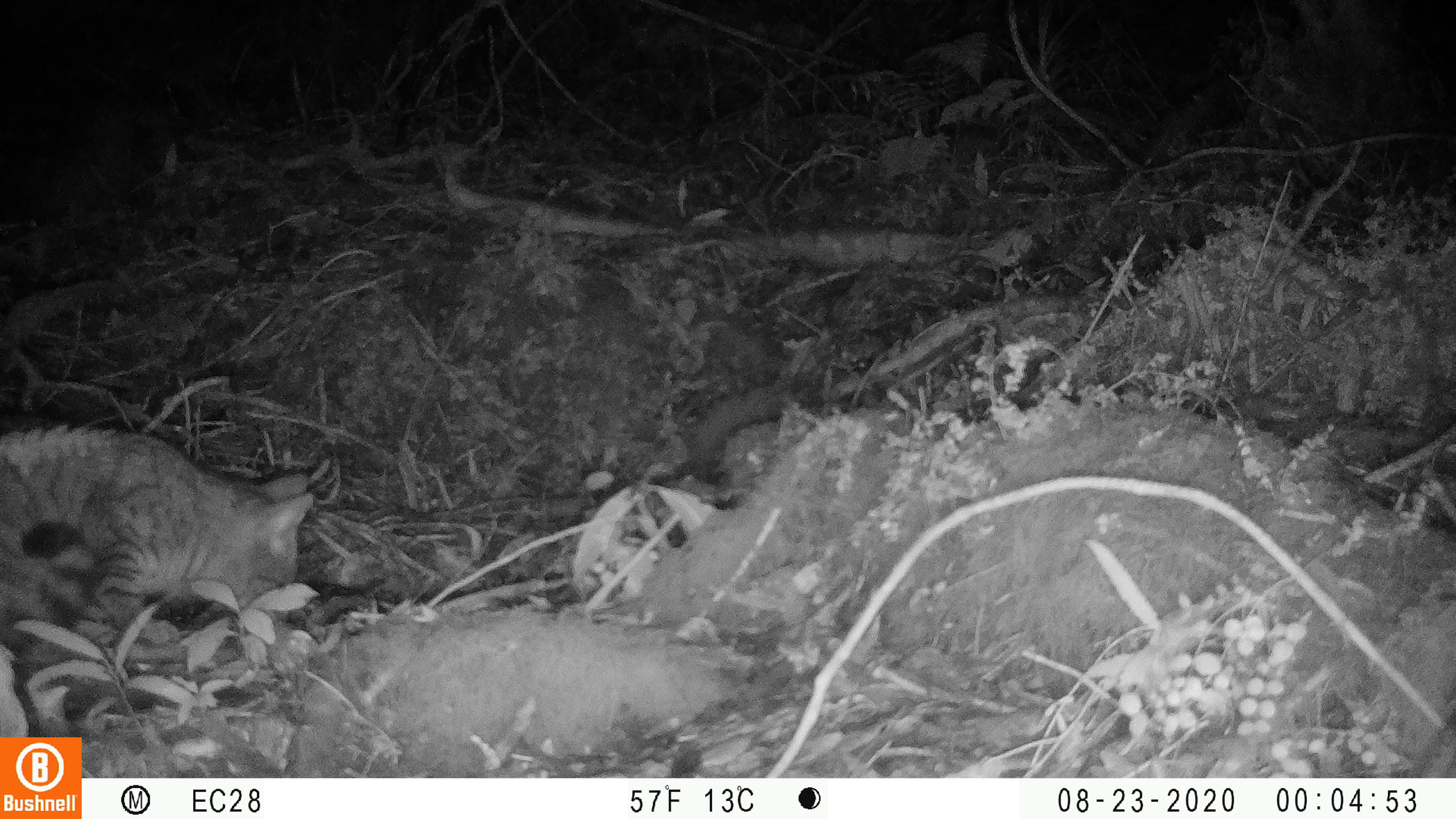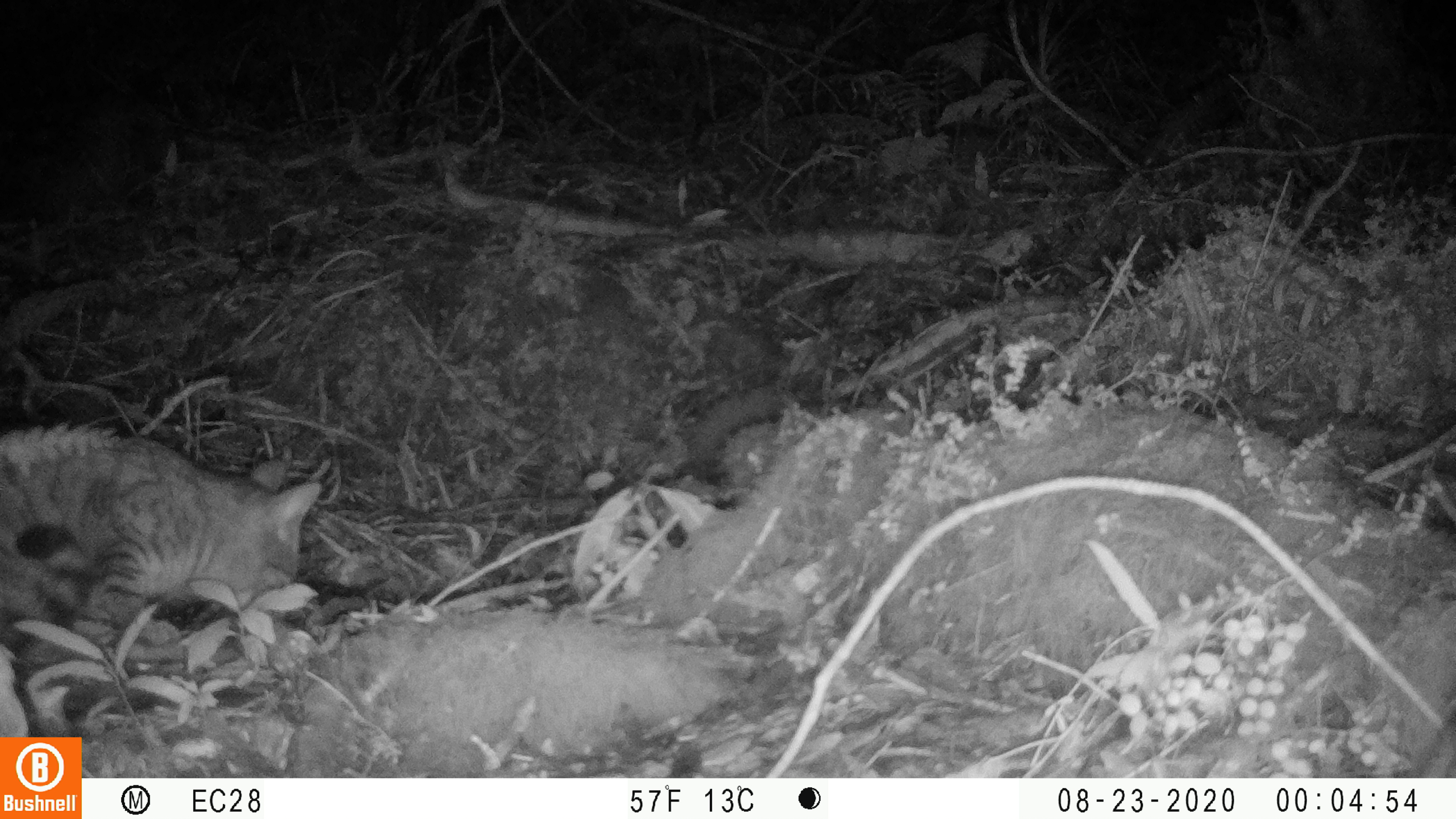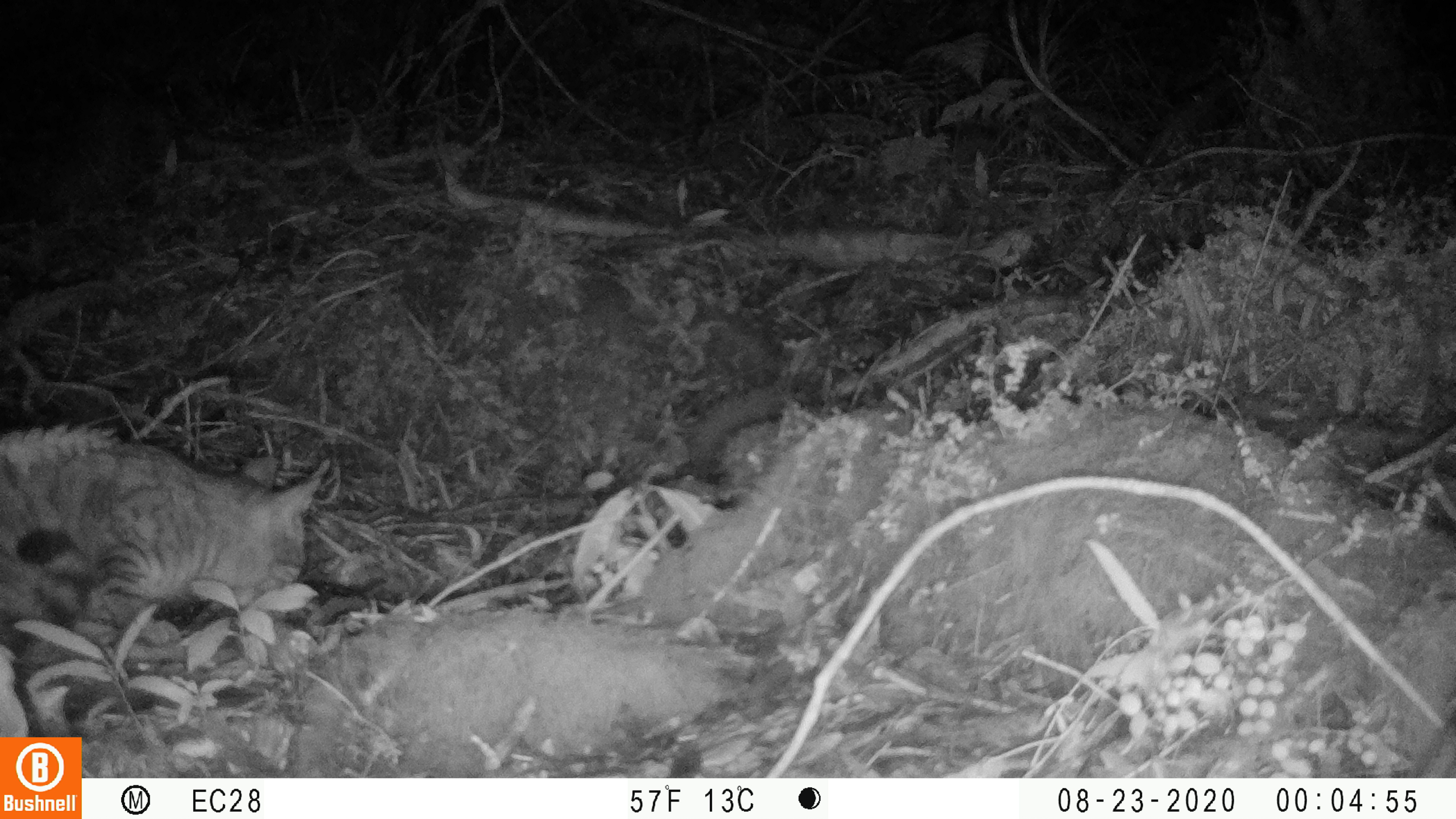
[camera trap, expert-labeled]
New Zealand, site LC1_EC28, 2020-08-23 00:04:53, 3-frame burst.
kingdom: Animalia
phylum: Chordata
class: Mammalia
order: Carnivora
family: Felidae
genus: Felis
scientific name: Felis catus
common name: domestic cat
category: cat